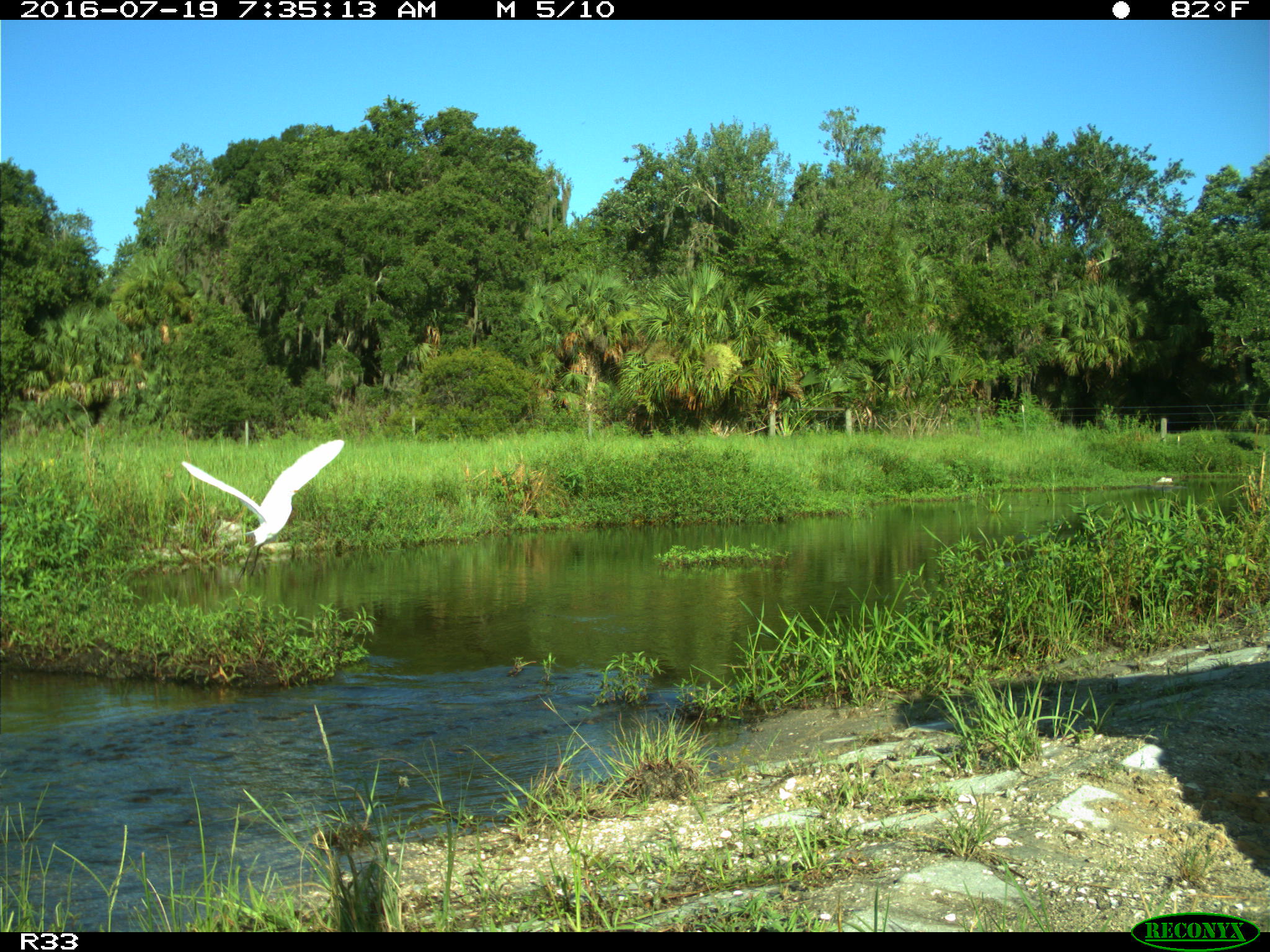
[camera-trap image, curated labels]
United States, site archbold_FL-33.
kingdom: Animalia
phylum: Chordata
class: Mammalia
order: Artiodactyla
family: Bovidae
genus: Bos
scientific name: Bos taurus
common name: domestic cow